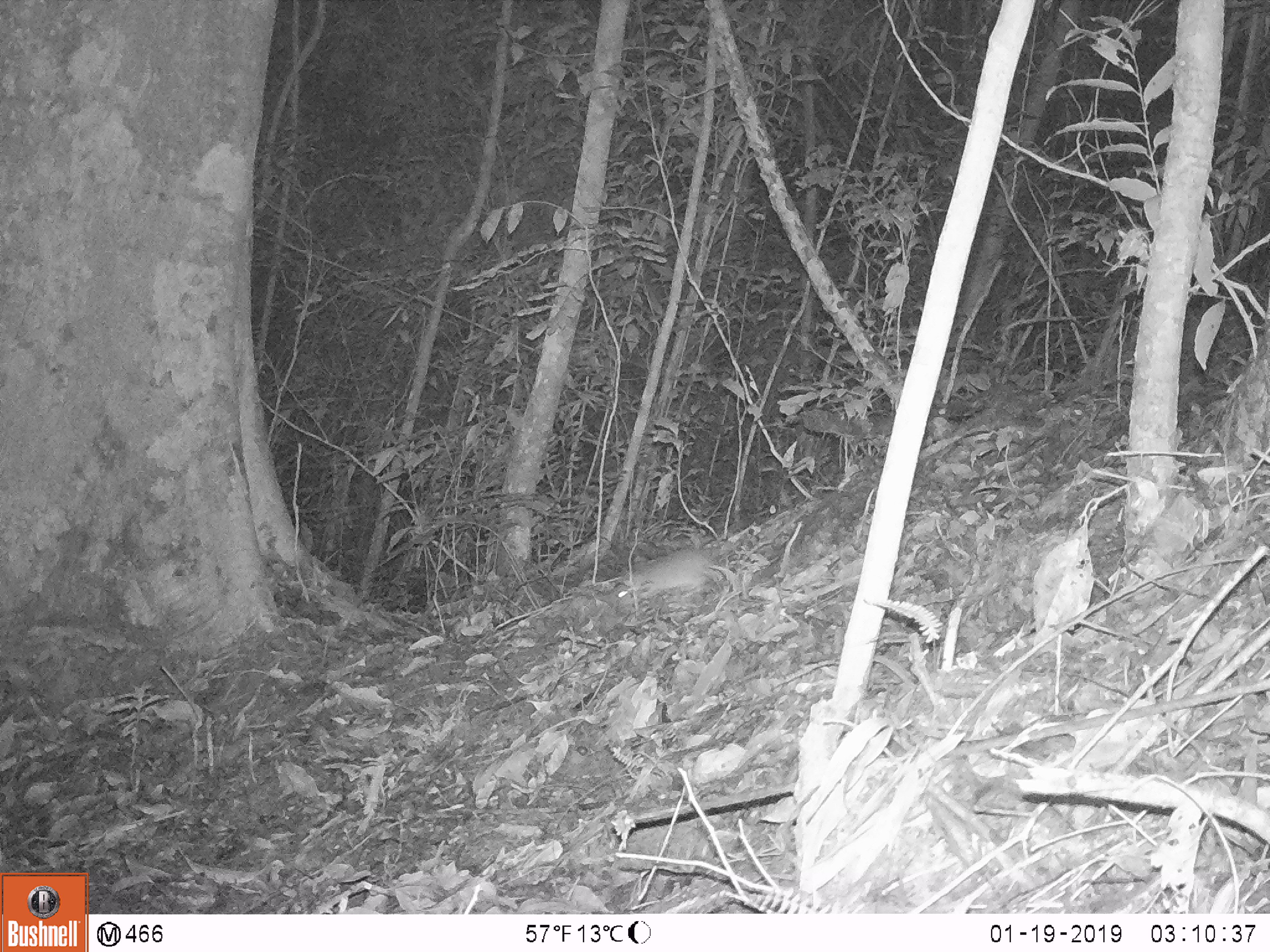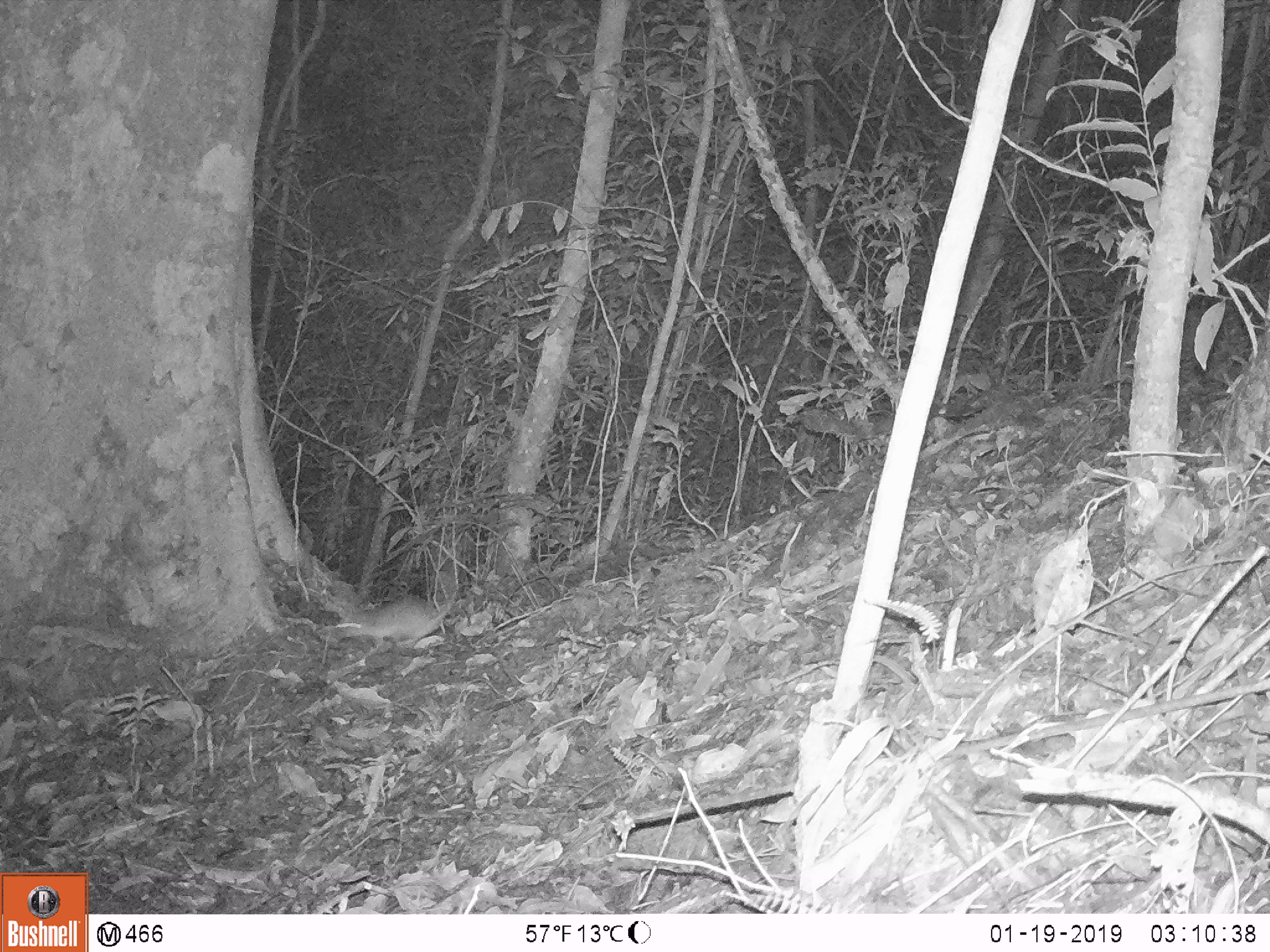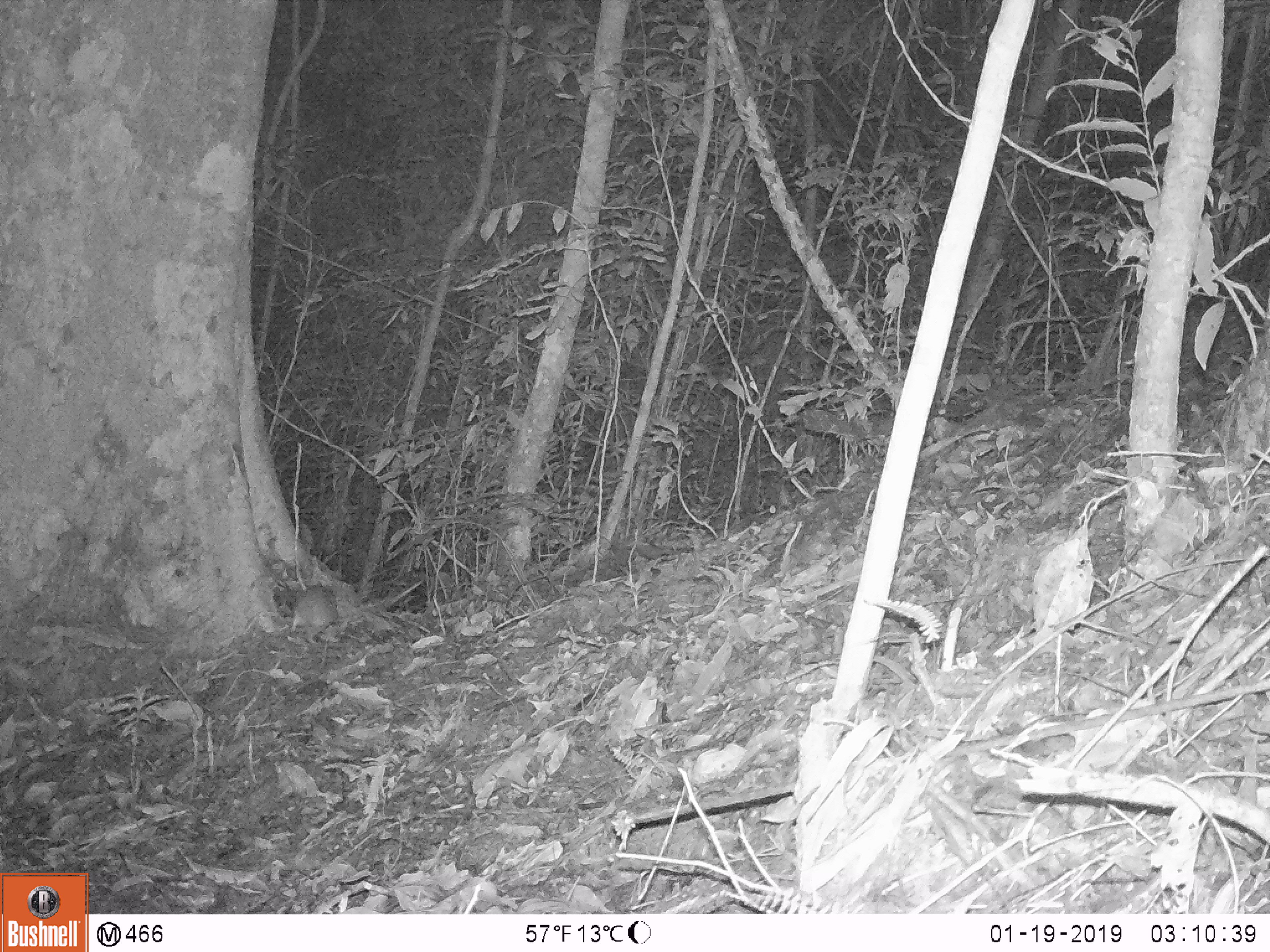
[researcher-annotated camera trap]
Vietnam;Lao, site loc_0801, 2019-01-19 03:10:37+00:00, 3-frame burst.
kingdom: Animalia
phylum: Chordata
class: Mammalia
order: Rodentia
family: Muridae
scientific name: Muridae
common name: old-world mice and rats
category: unidentified murid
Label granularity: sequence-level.